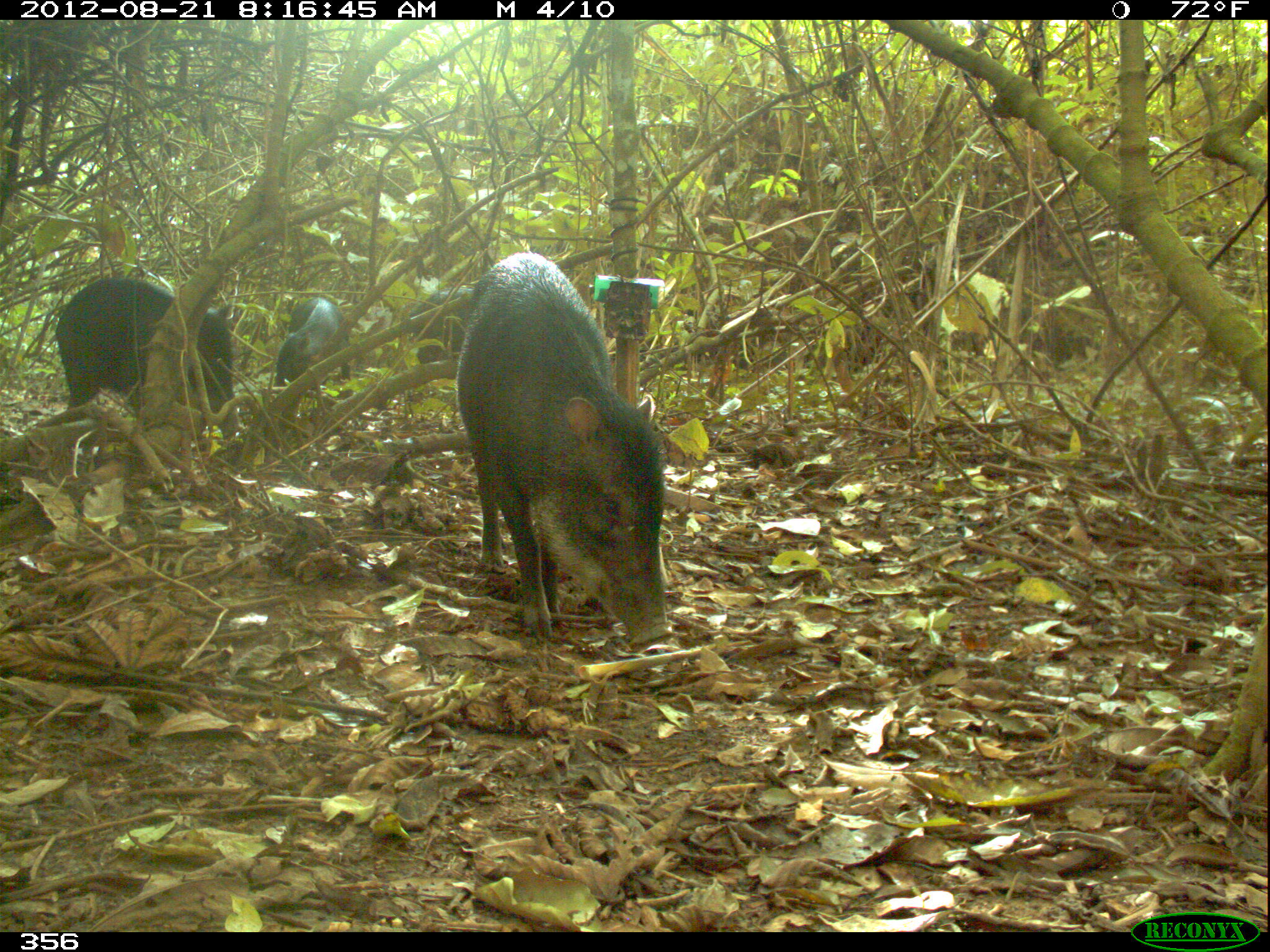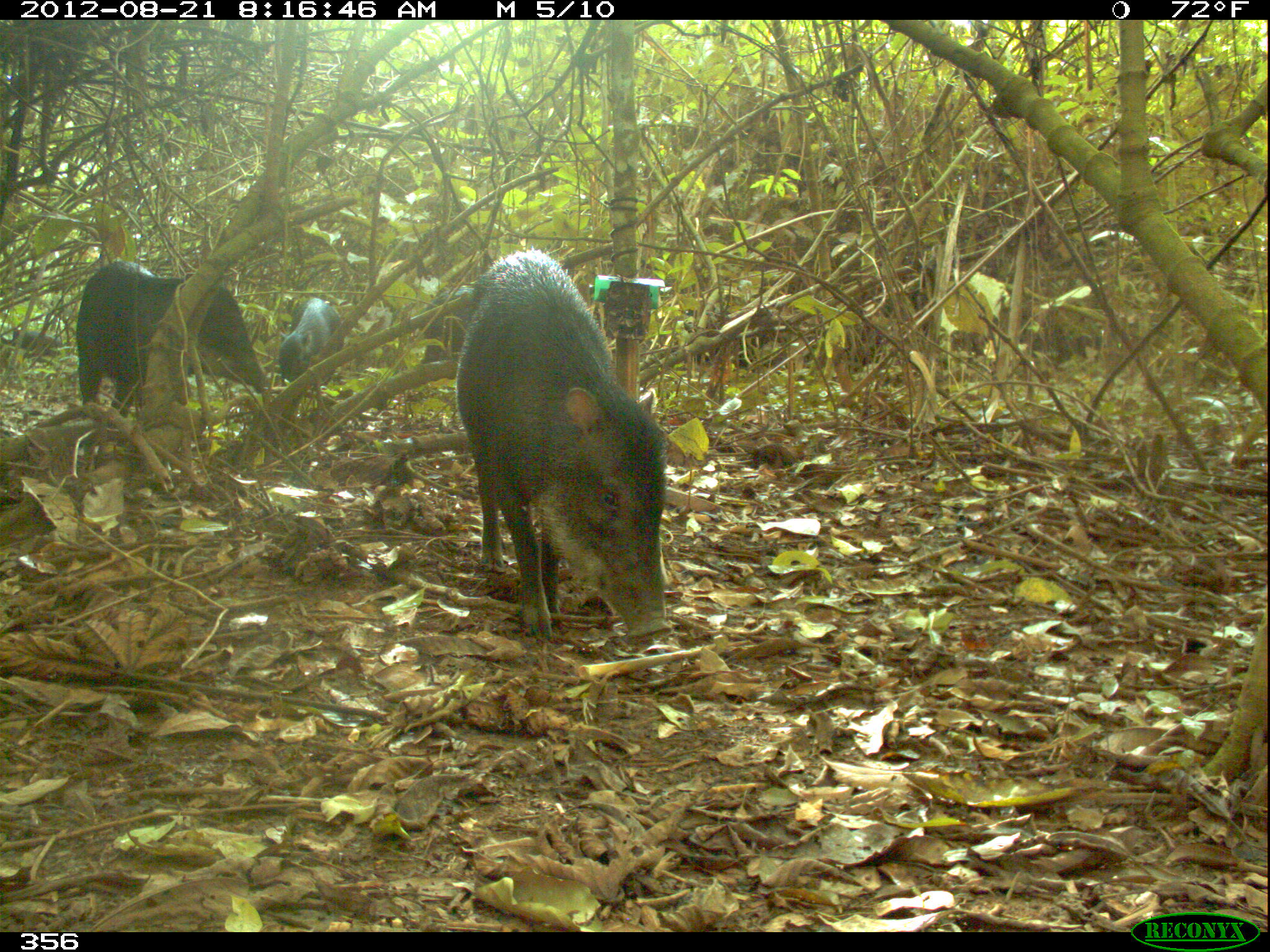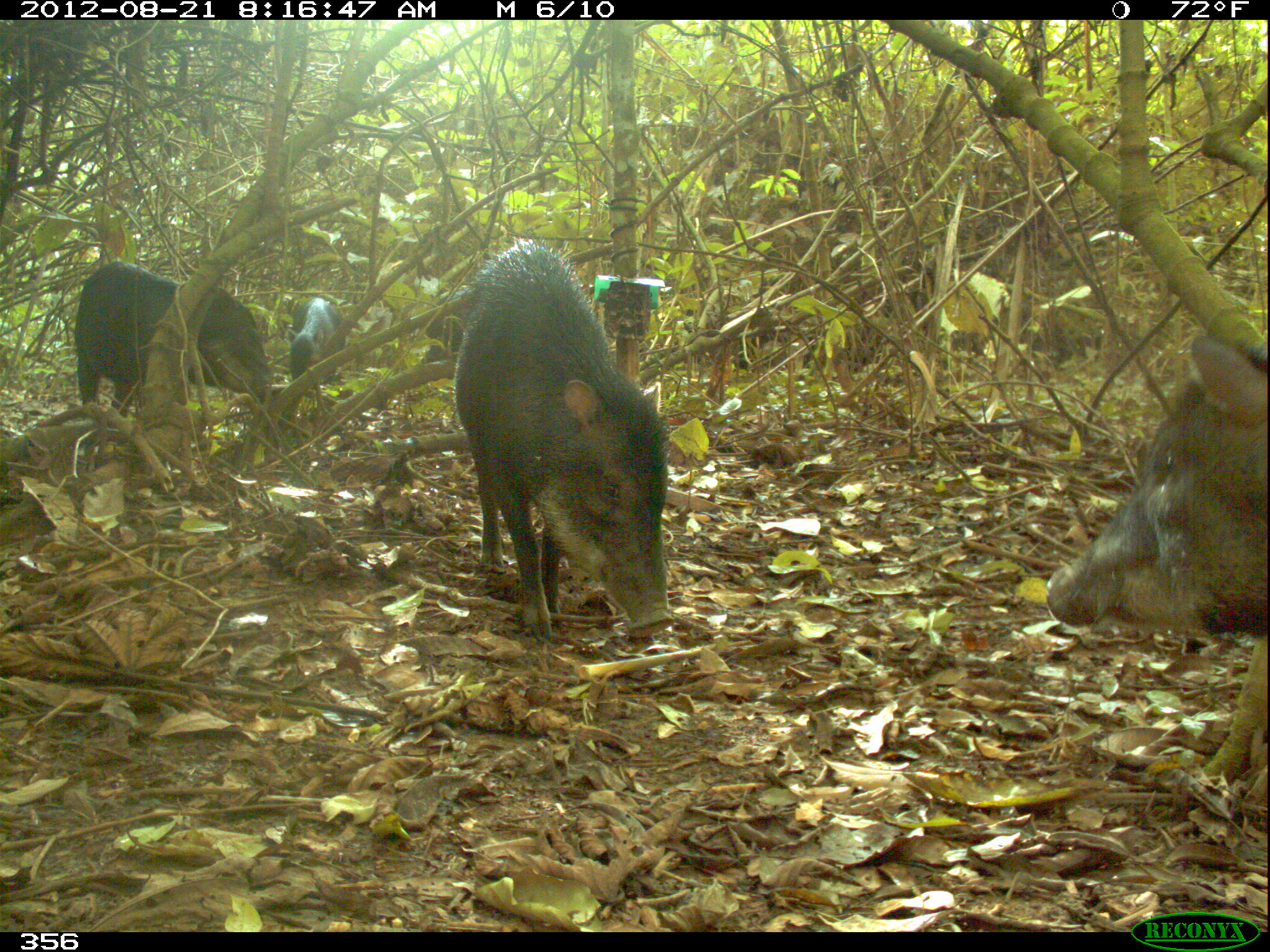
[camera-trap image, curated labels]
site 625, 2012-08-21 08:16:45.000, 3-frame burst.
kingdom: Animalia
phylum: Chordata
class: Mammalia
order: Artiodactyla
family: Tayassuidae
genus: Tayassu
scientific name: Tayassu pecari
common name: white-lipped peccary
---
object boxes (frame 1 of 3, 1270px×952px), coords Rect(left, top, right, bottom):
tayassu pecari: Rect(450, 252, 672, 645); Rect(55, 278, 238, 438); Rect(277, 296, 351, 387); Rect(399, 289, 472, 366)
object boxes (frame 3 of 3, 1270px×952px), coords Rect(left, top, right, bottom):
tayassu pecari: Rect(453, 239, 674, 643); Rect(1043, 335, 1269, 639); Rect(74, 260, 273, 418); Rect(287, 298, 346, 390); Rect(422, 286, 468, 371)